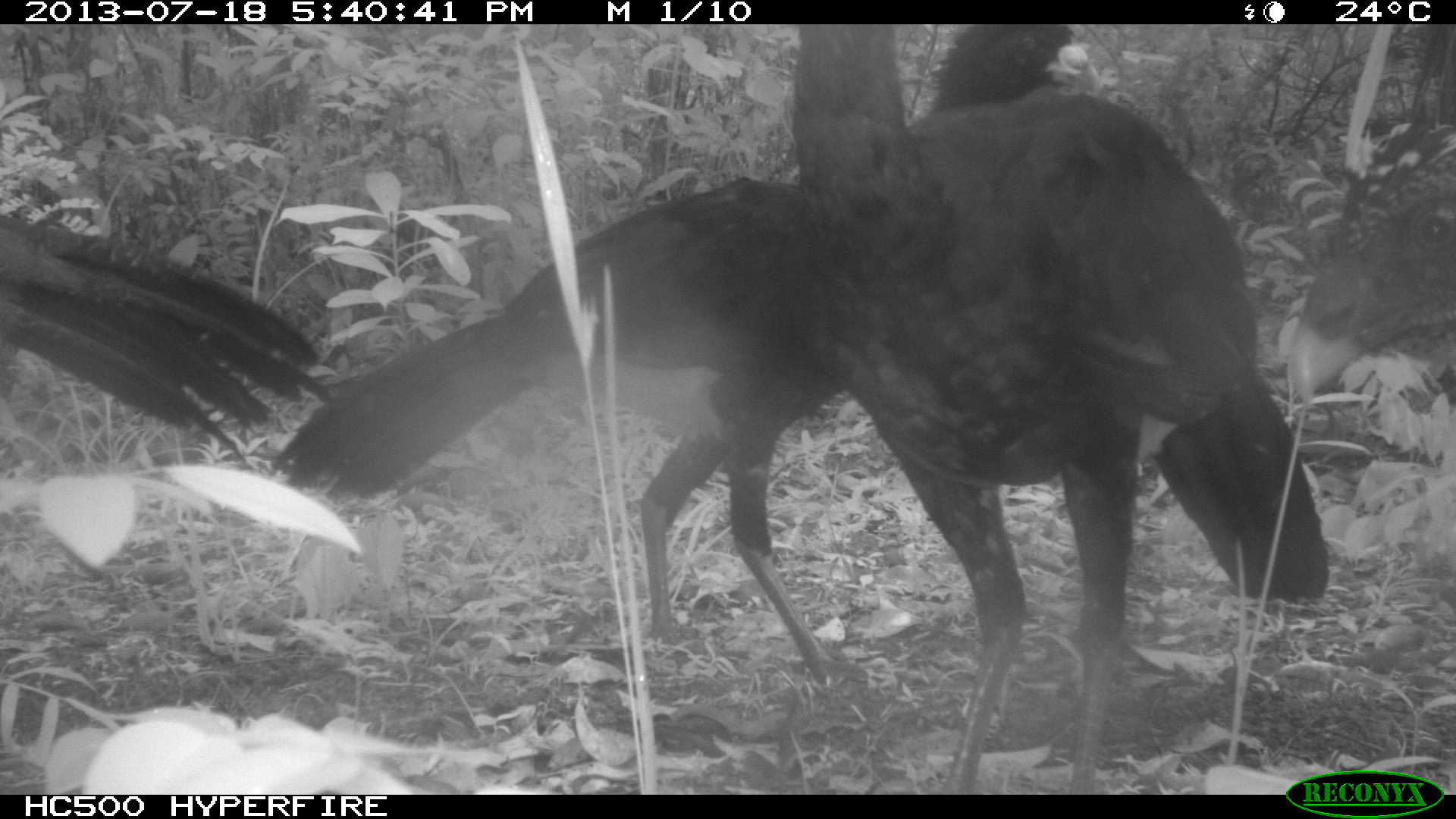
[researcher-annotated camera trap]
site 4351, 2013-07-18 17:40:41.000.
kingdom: Animalia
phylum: Chordata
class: Aves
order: Galliformes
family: Cracidae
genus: Crax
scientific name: Crax rubra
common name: great curassow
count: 4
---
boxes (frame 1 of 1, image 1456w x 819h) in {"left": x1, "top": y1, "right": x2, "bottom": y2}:
crax rubra: {"left": 270, "top": 23, "right": 1076, "bottom": 688}; {"left": 788, "top": 25, "right": 1330, "bottom": 792}; {"left": 2, "top": 213, "right": 332, "bottom": 455}; {"left": 1289, "top": 119, "right": 1456, "bottom": 411}